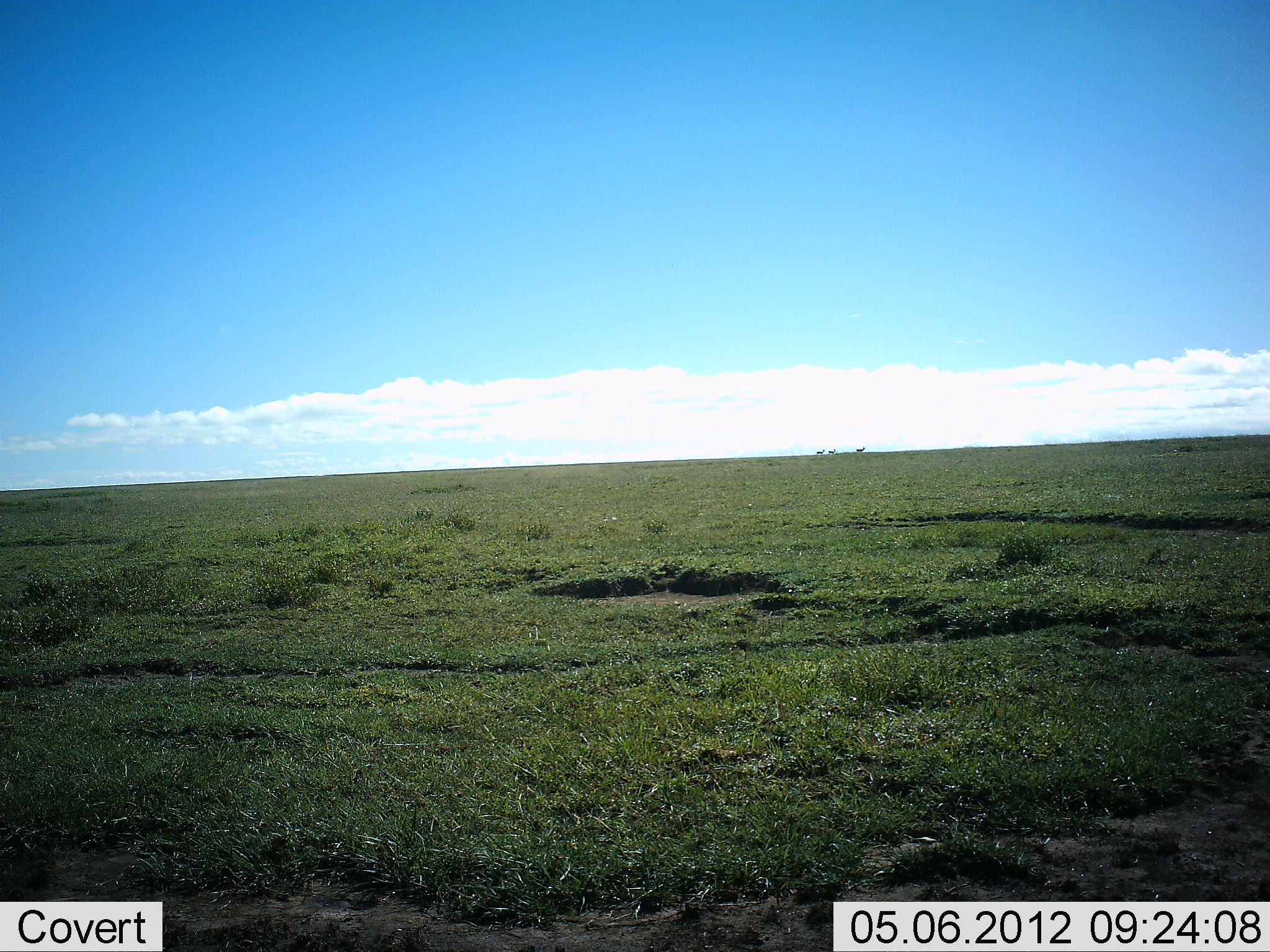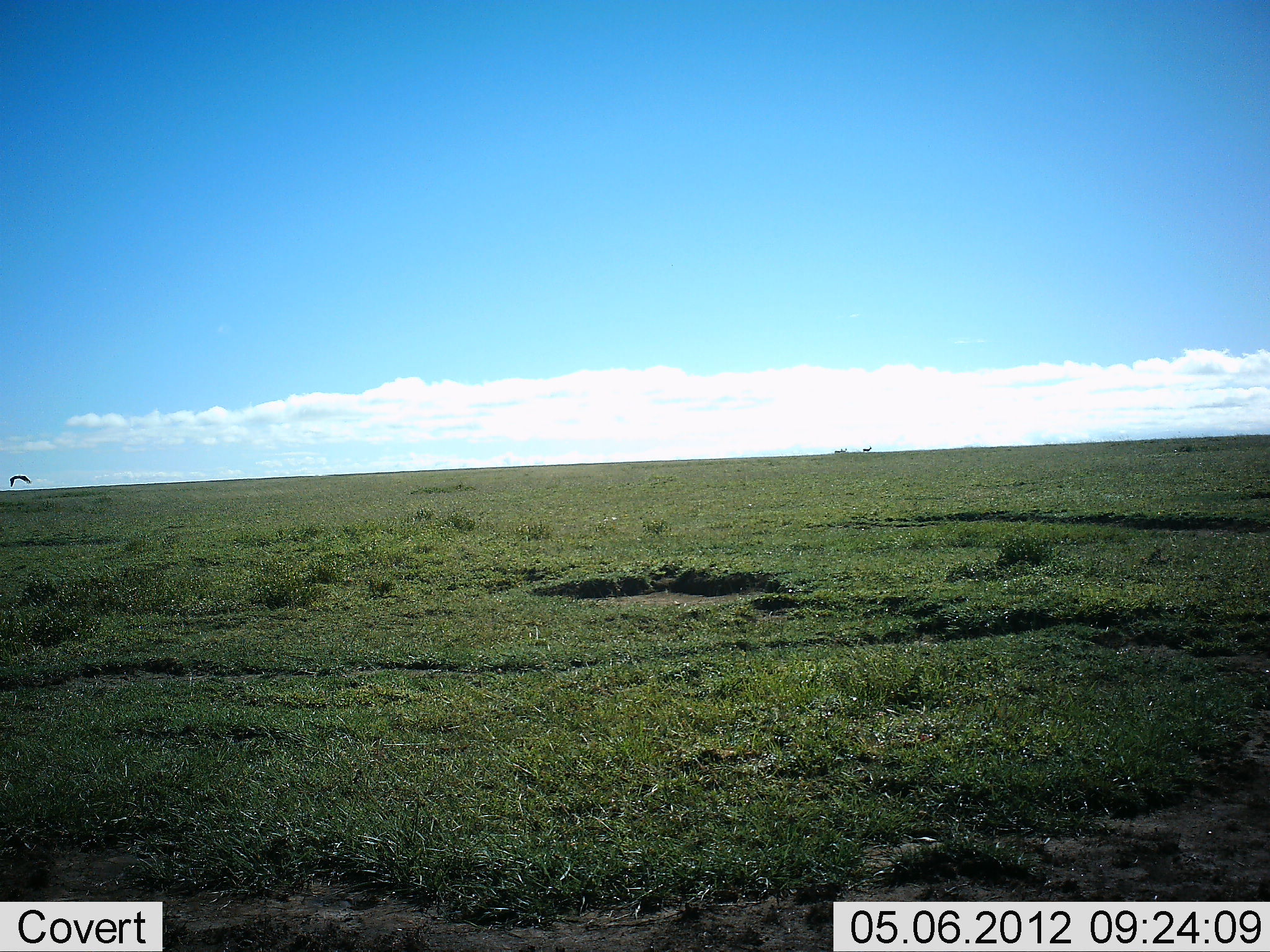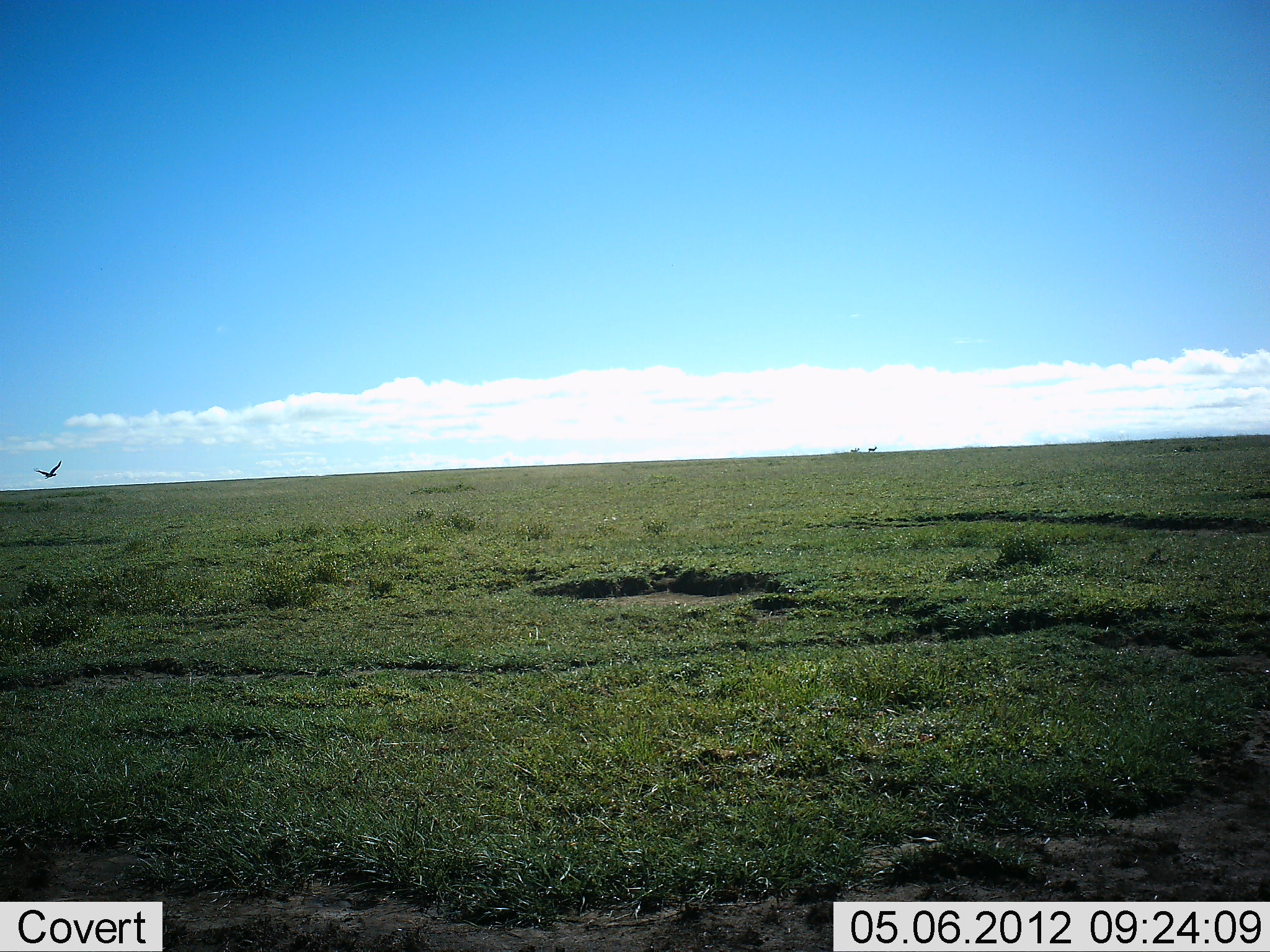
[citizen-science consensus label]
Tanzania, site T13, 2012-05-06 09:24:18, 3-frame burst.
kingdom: Animalia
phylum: Chordata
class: Aves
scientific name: Aves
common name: bird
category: otherbird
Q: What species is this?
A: Otherbird (bird) (Aves).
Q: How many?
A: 1.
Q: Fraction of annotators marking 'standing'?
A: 0%.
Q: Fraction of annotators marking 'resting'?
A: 0%.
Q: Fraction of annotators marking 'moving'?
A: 100%.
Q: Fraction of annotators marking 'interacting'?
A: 0%.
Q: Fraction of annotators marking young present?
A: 0%.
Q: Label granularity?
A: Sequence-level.